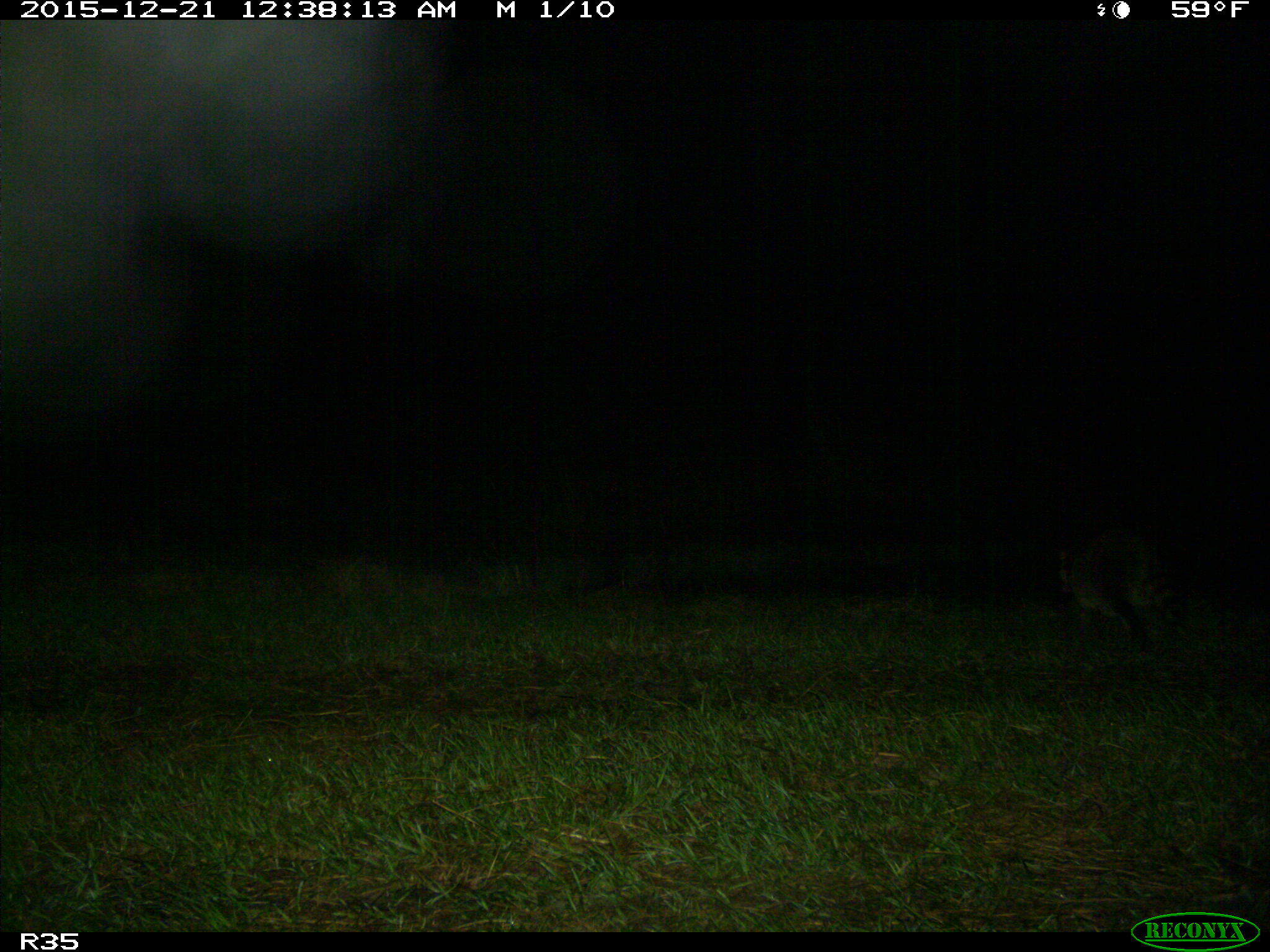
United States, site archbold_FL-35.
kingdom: Animalia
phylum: Chordata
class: Mammalia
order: Carnivora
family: Procyonidae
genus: Procyon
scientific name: Procyon lotor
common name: common raccoon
Procyon lotor (common raccoon).